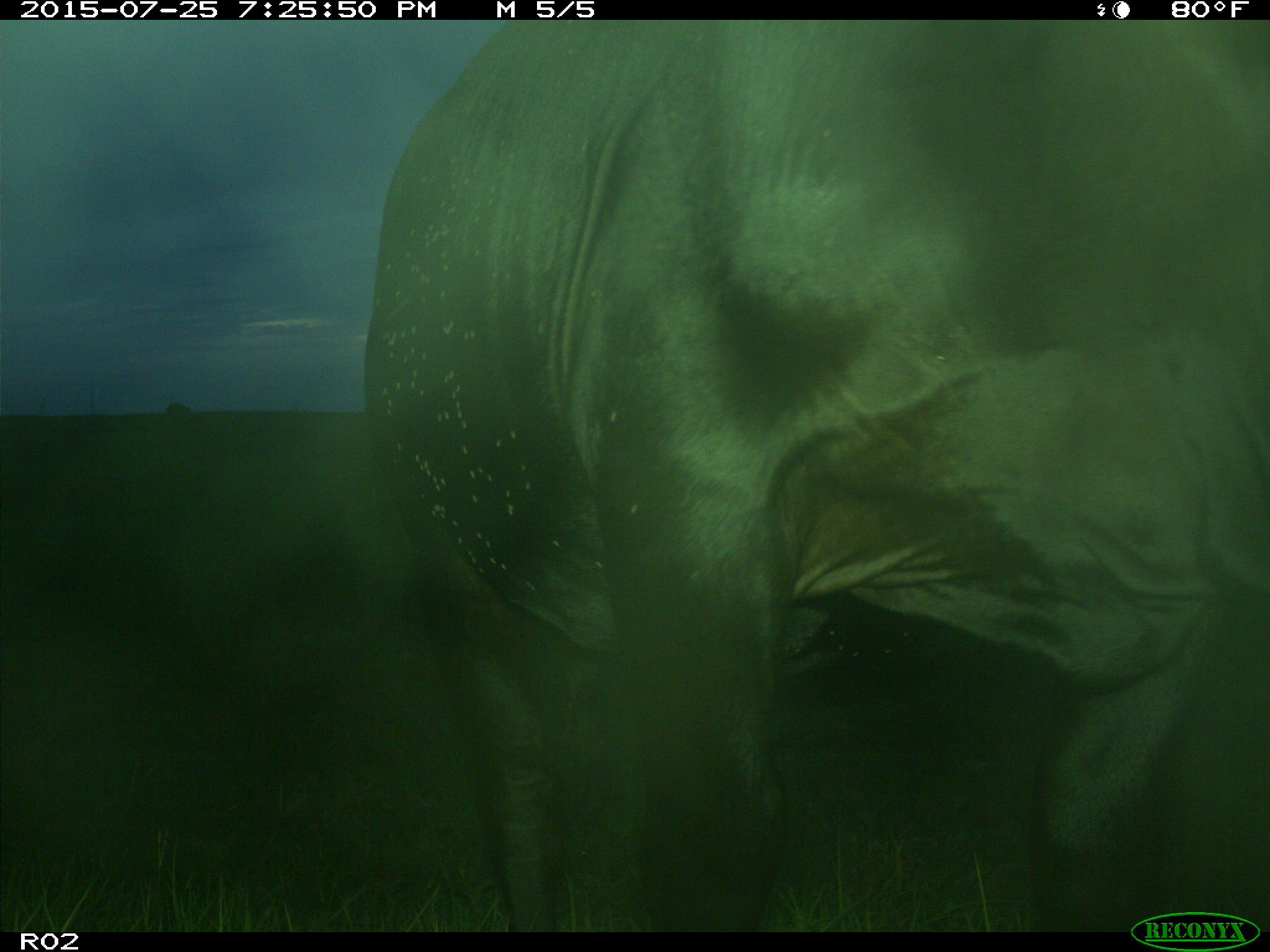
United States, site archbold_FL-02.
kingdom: Animalia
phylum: Chordata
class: Mammalia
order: Artiodactyla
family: Bovidae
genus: Bos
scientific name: Bos taurus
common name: domestic cow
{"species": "Bos taurus (domestic cow)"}